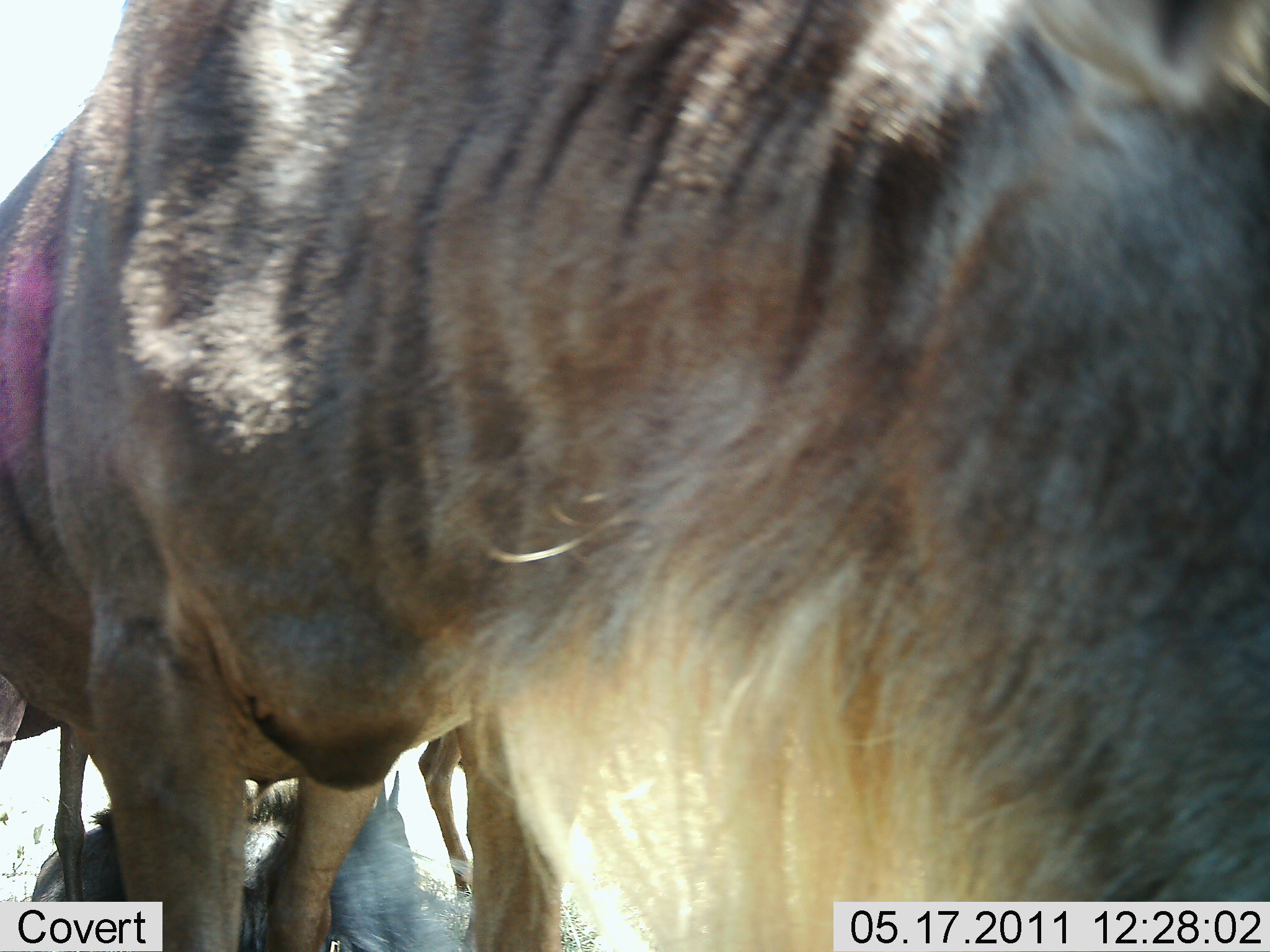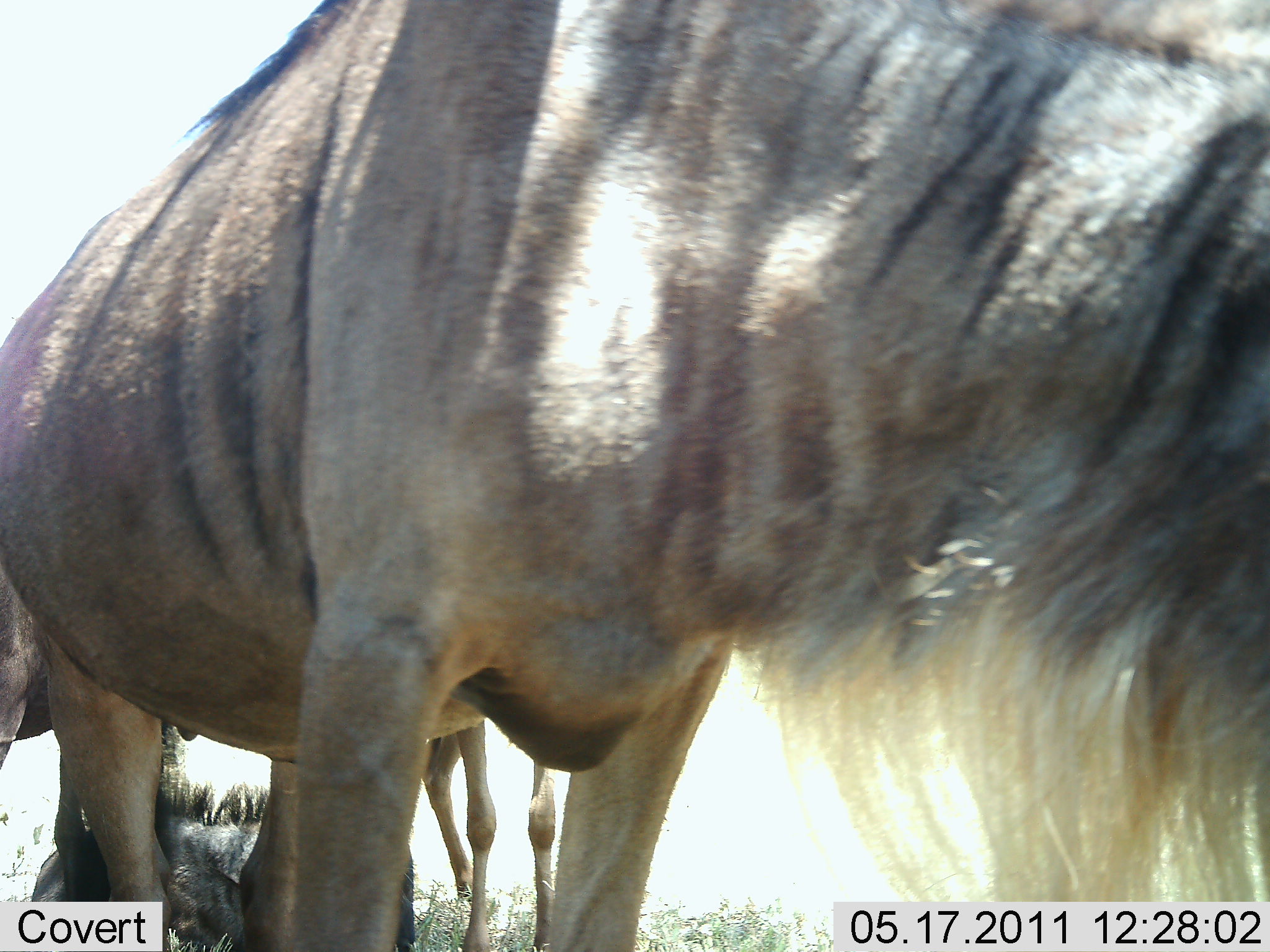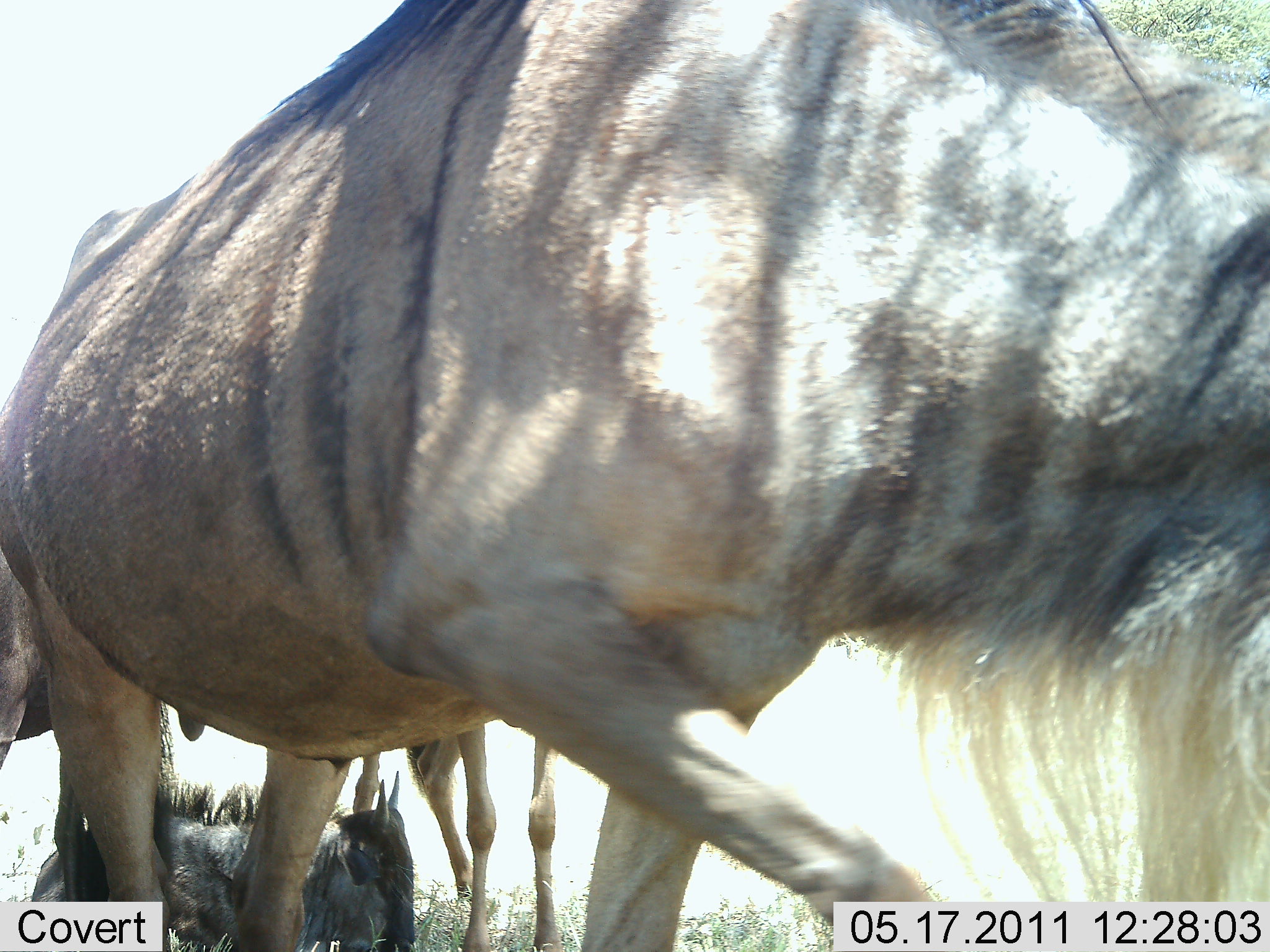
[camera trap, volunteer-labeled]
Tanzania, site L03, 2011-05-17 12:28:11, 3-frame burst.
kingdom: Animalia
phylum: Chordata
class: Mammalia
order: Artiodactyla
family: Bovidae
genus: Connochaetes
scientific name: Connochaetes taurinus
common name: blue wildebeest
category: wildebeest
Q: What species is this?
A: Wildebeest (blue wildebeest) (Connochaetes taurinus).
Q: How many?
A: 3.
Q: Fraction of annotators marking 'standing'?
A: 83%.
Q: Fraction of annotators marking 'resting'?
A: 75%.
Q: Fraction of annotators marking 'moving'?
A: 17%.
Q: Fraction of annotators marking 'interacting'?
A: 0%.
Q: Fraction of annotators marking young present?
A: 8%.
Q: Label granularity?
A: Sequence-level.